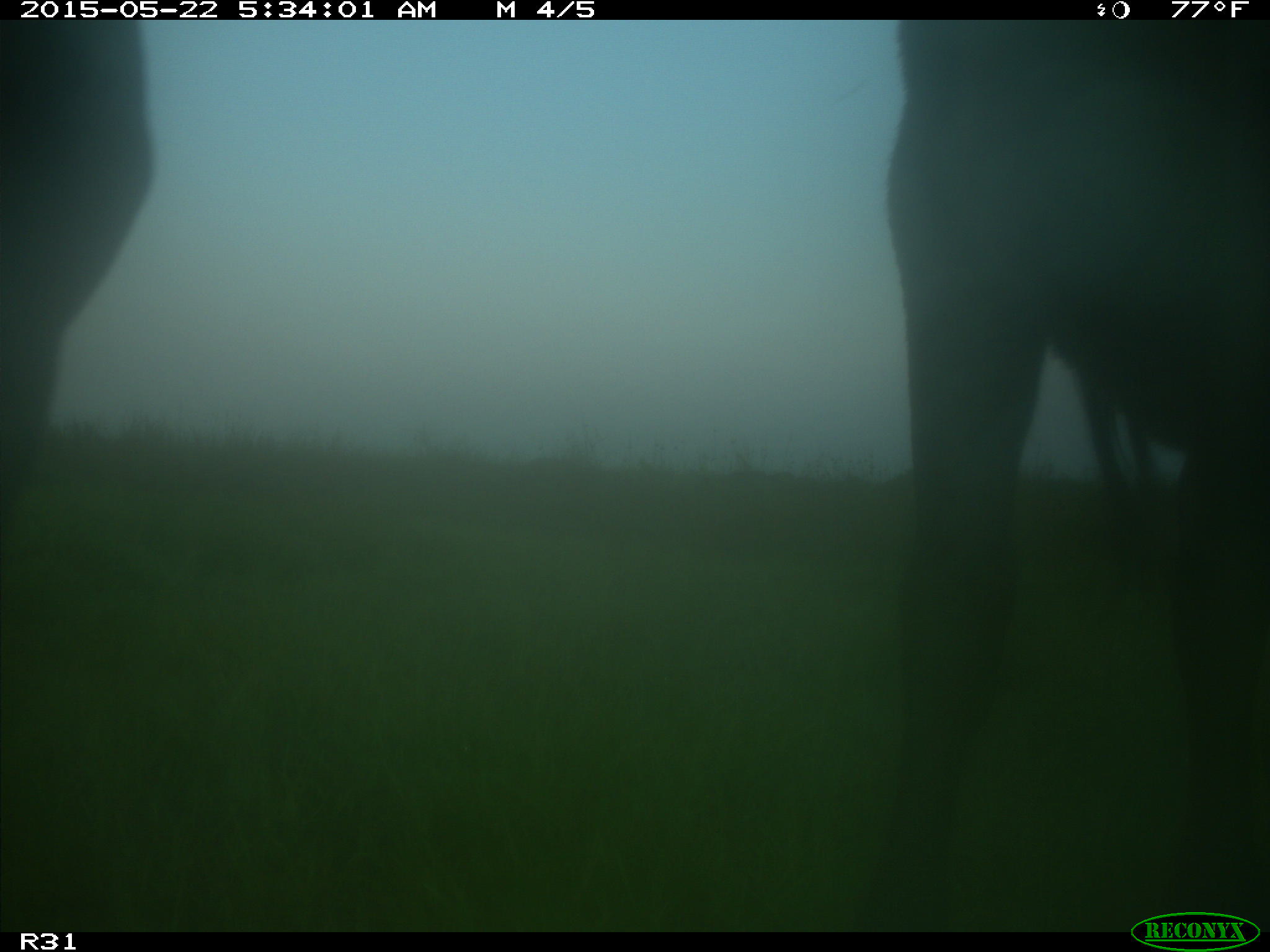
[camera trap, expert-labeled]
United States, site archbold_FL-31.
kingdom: Animalia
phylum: Chordata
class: Mammalia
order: Artiodactyla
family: Bovidae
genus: Bos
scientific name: Bos taurus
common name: domestic cow